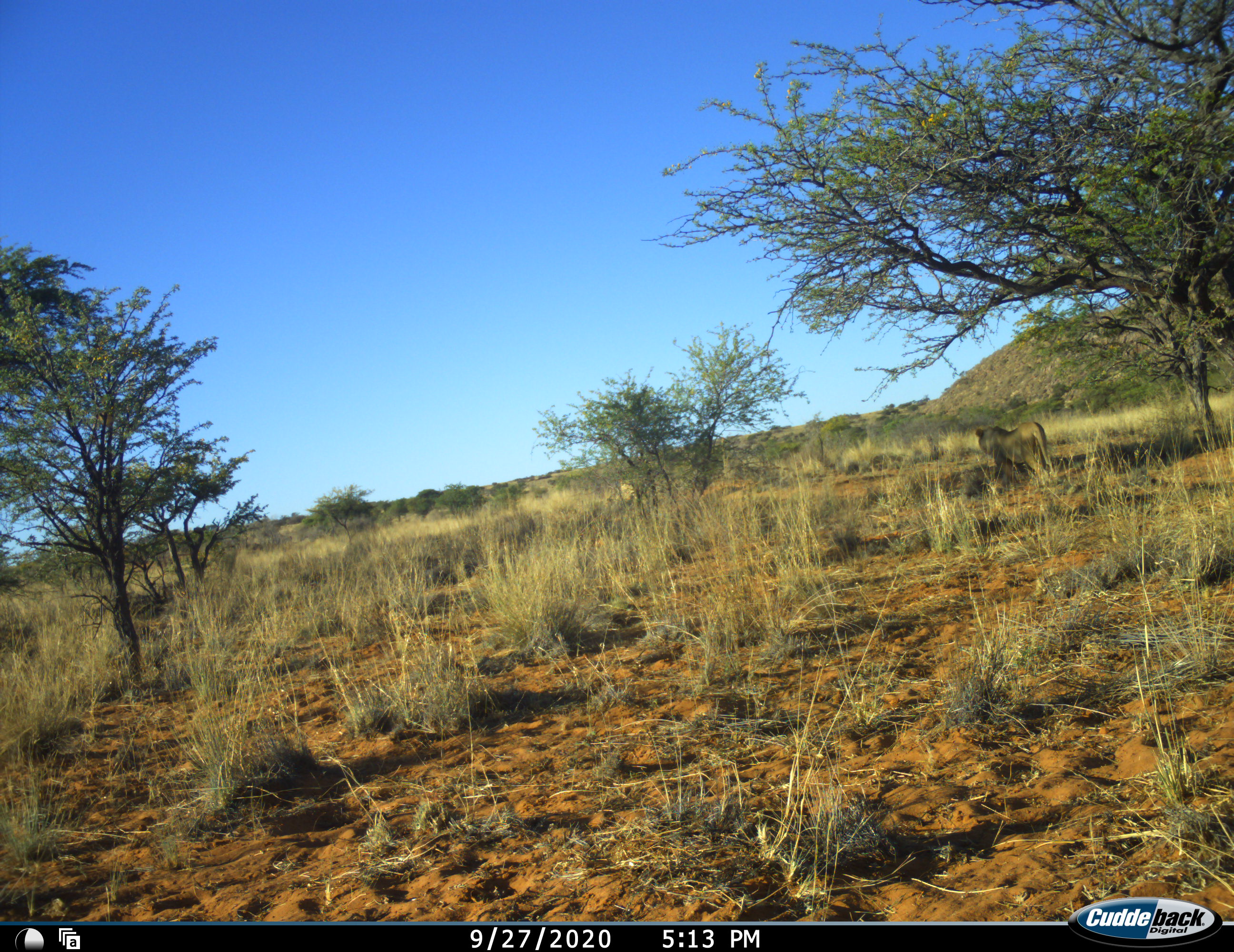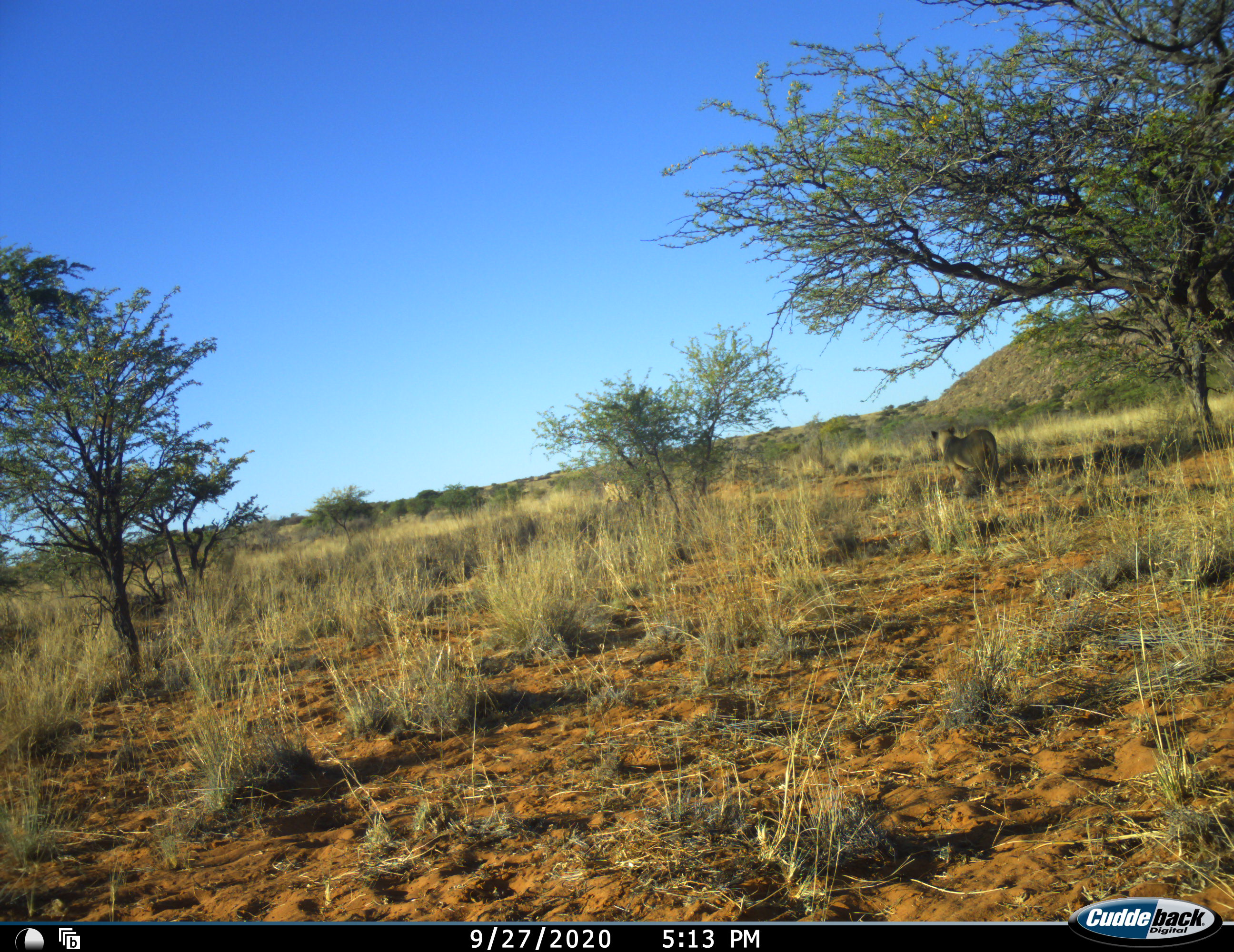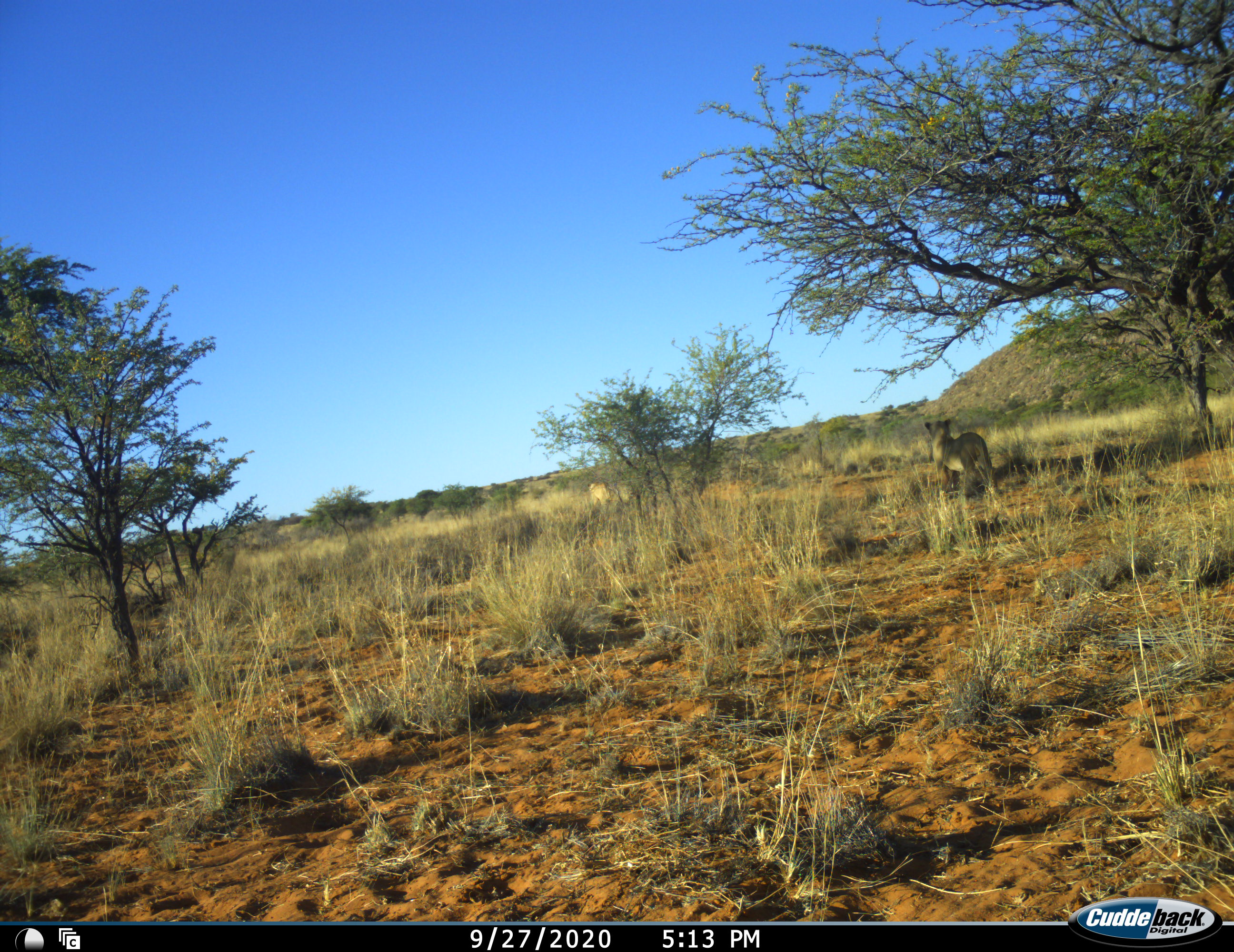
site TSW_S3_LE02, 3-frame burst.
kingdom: Animalia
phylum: Chordata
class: Mammalia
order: Carnivora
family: Felidae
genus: Panthera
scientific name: Panthera leo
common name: lion female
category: lionfemale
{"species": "lionfemale (lion female) (Panthera leo)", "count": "2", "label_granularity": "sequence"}